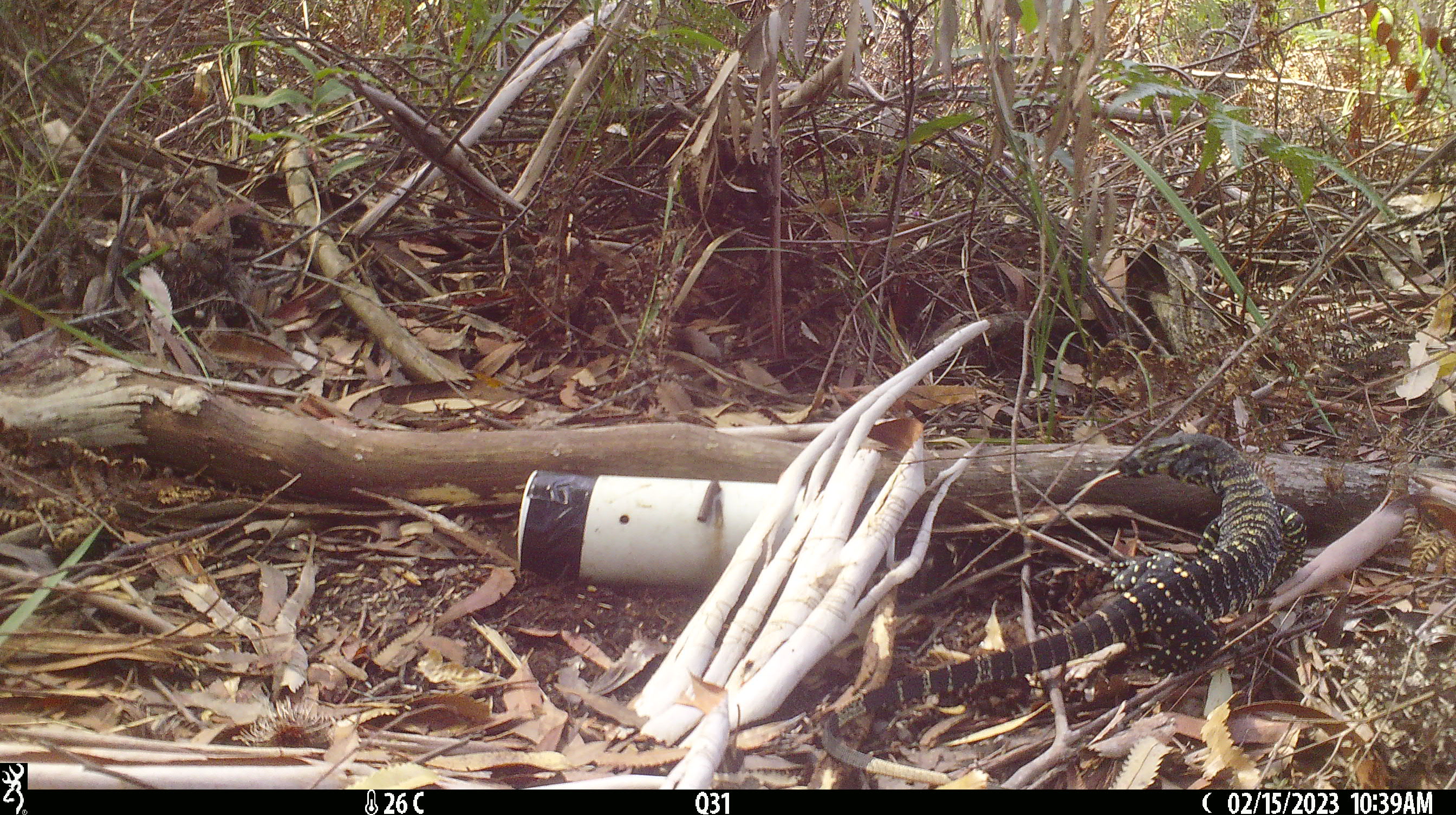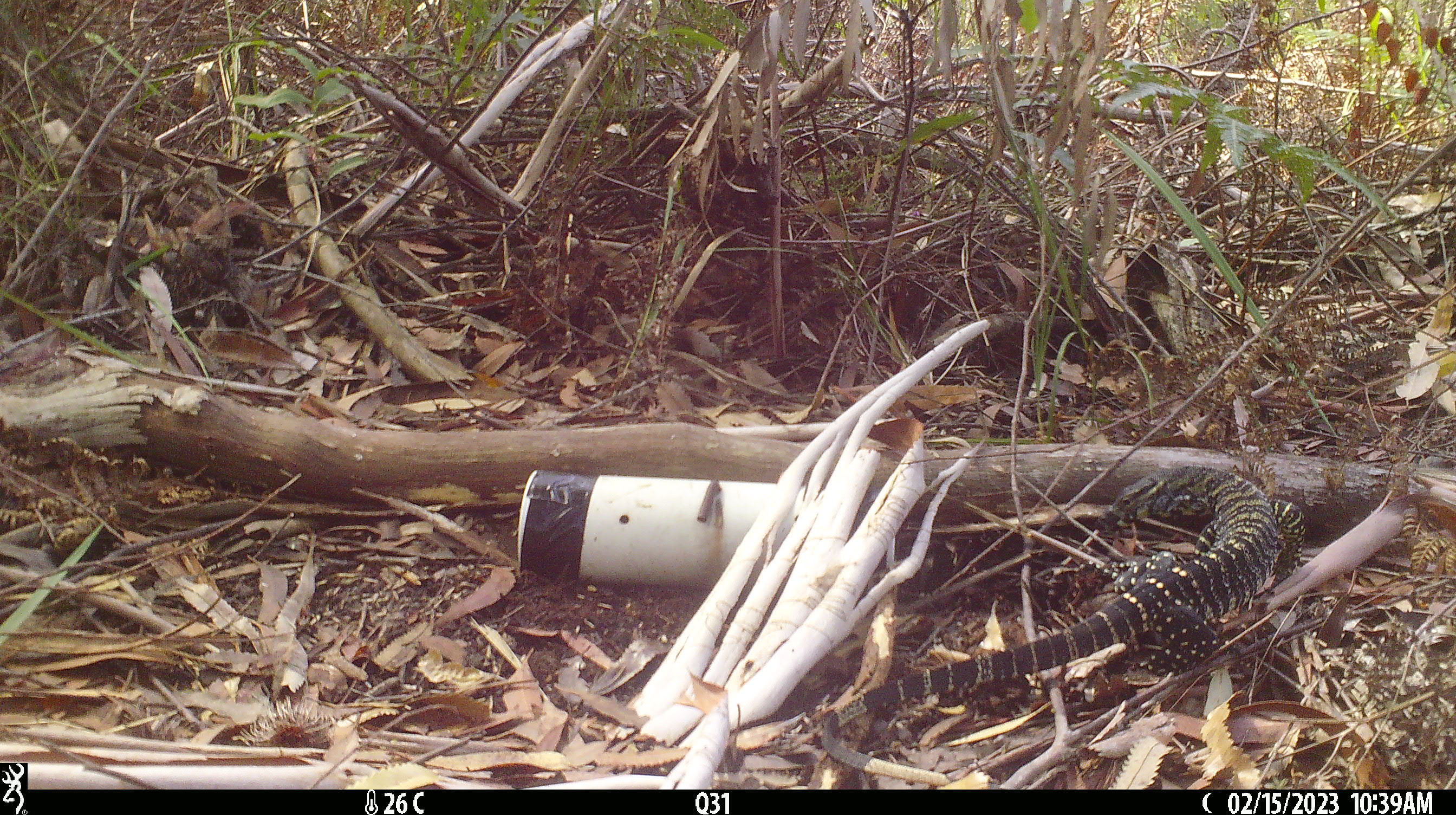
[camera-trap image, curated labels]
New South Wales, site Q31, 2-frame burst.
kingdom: Animalia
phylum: Chordata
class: Reptilia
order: Squamata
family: Varanidae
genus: Varanus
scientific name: Varanus varius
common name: lace monitor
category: goanna